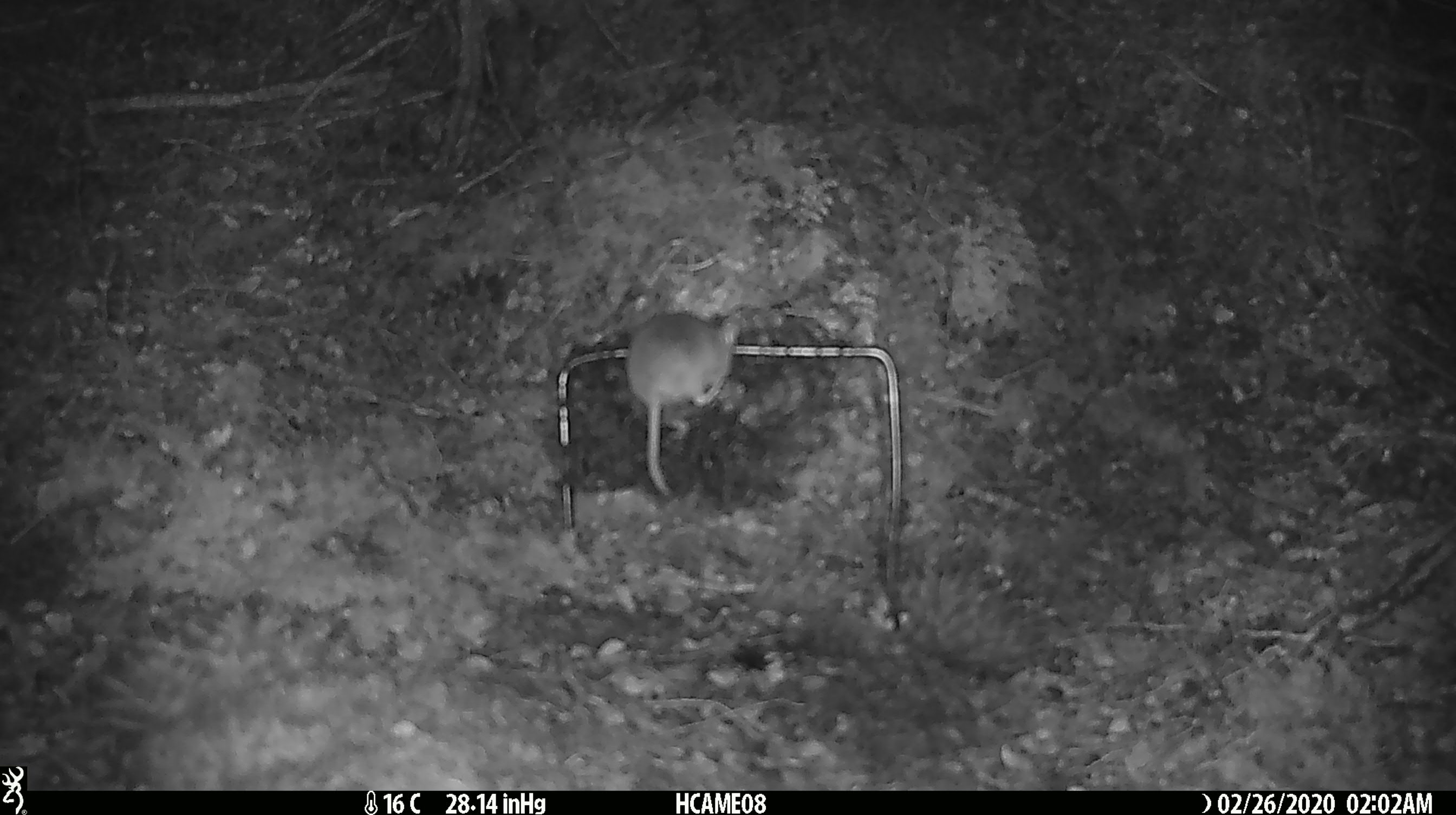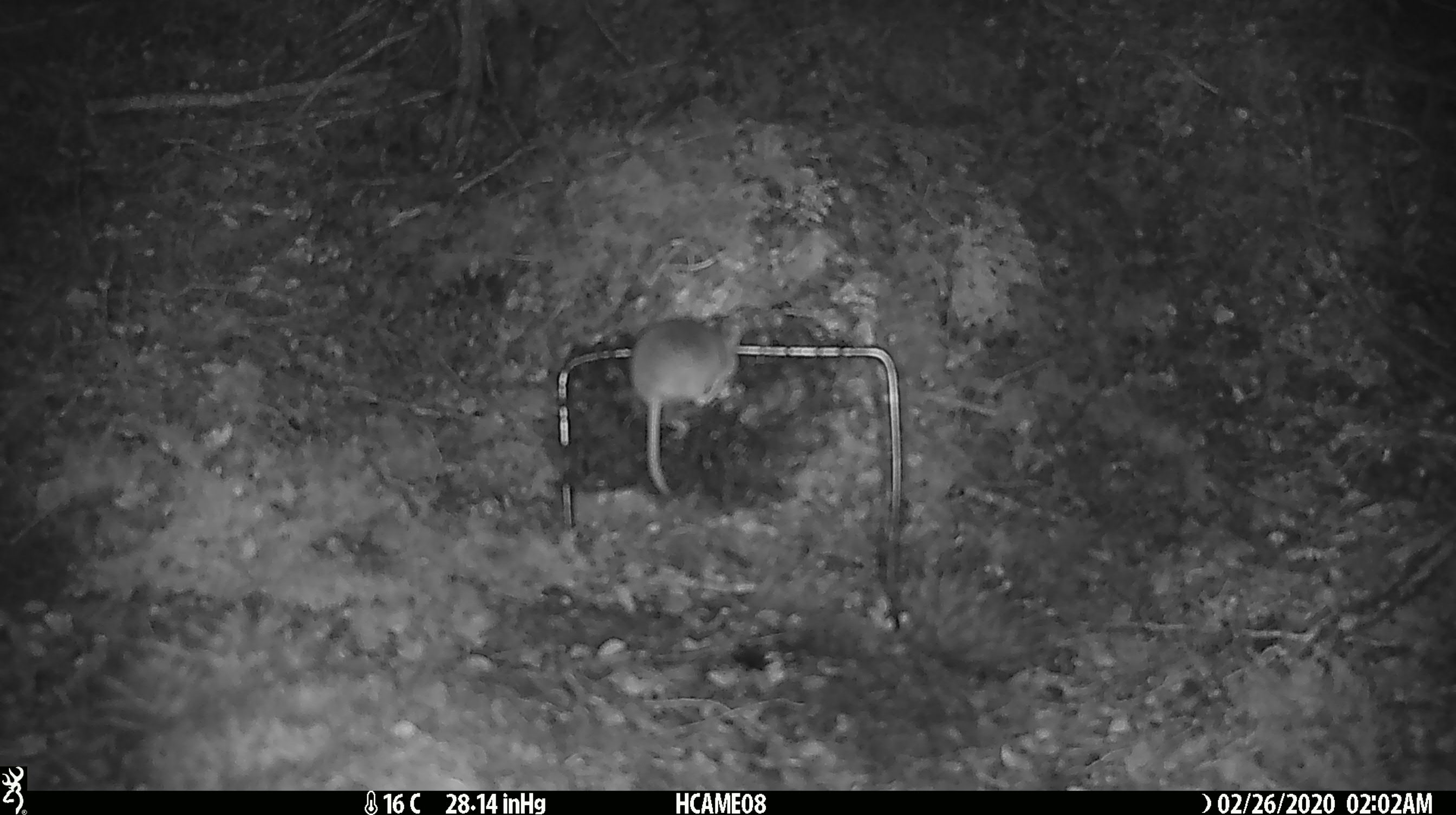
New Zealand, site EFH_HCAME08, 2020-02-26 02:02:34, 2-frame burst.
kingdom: Animalia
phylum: Chordata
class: Mammalia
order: Rodentia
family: Muridae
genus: Mus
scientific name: Mus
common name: mouse